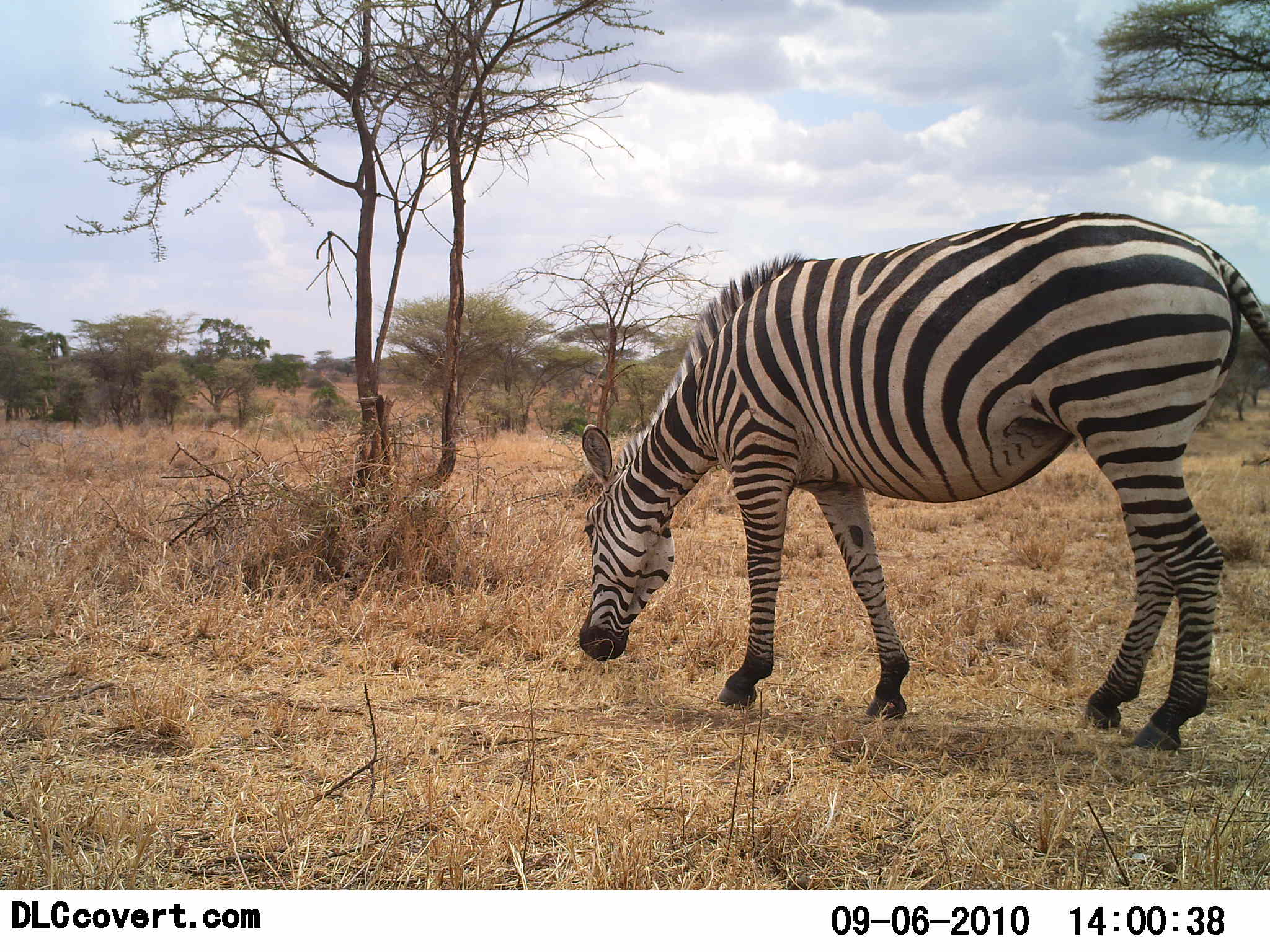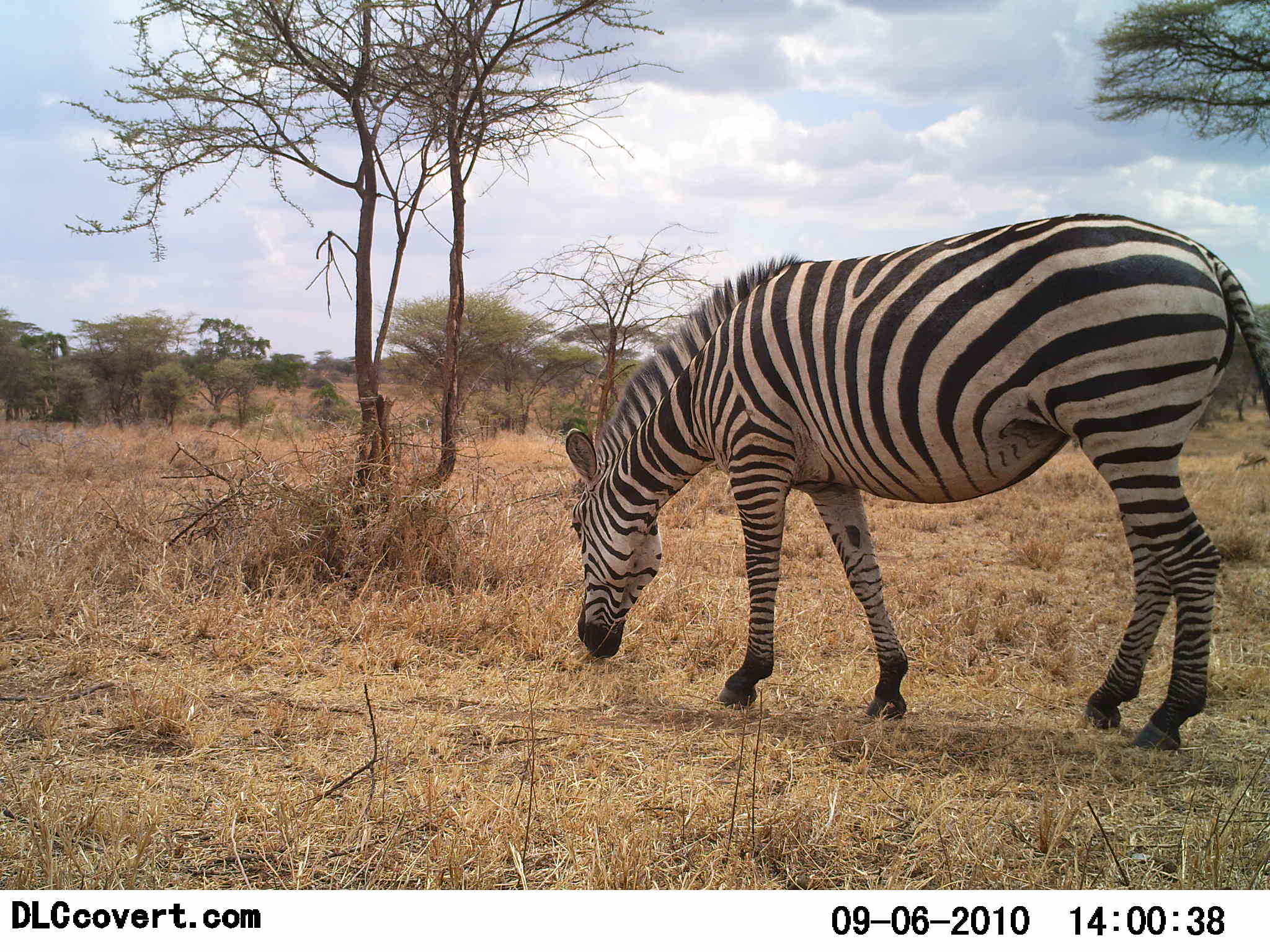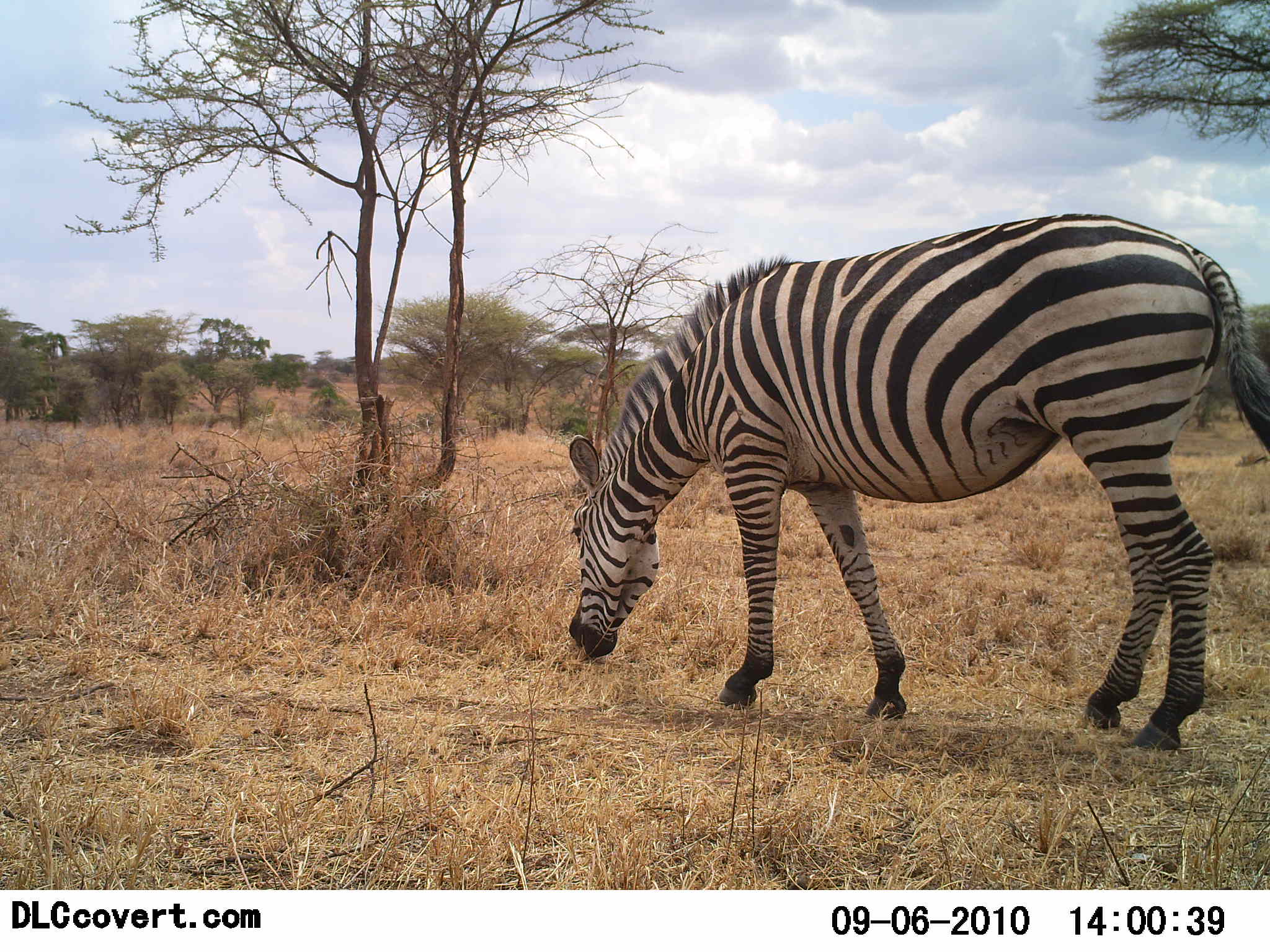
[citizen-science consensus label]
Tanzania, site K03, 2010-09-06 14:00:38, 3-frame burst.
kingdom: Animalia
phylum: Chordata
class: Mammalia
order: Perissodactyla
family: Equidae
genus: Equus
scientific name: Equus quagga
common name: plains zebra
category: zebra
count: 1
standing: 25%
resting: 0%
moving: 0%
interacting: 0%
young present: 0%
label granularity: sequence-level